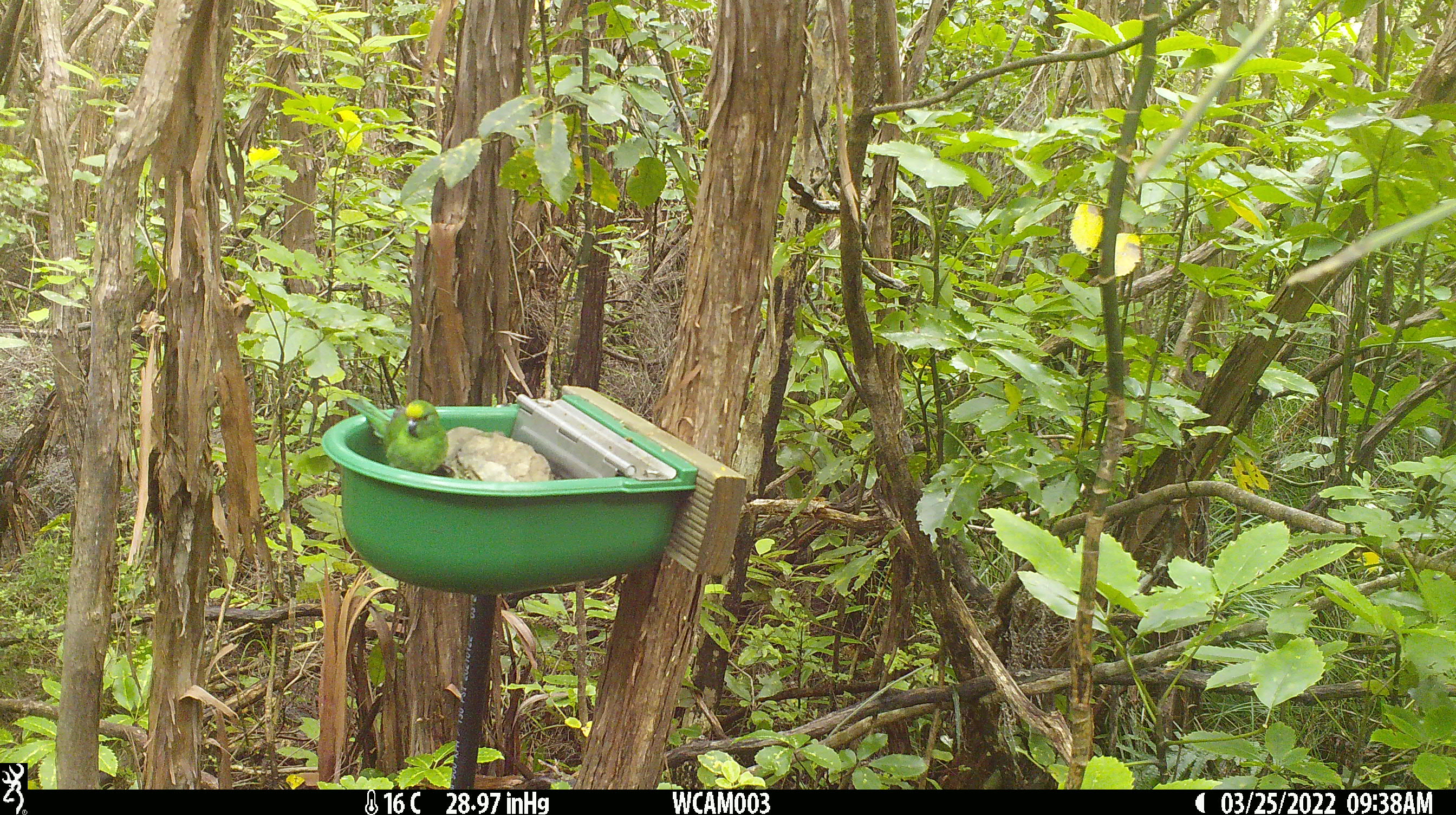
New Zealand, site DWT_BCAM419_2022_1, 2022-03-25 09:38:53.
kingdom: Animalia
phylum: Chordata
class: Aves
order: Psittaciformes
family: Psittaculidae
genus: Cyanoramphus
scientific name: Cyanoramphus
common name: parakeet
Parakeet (Cyanoramphus).